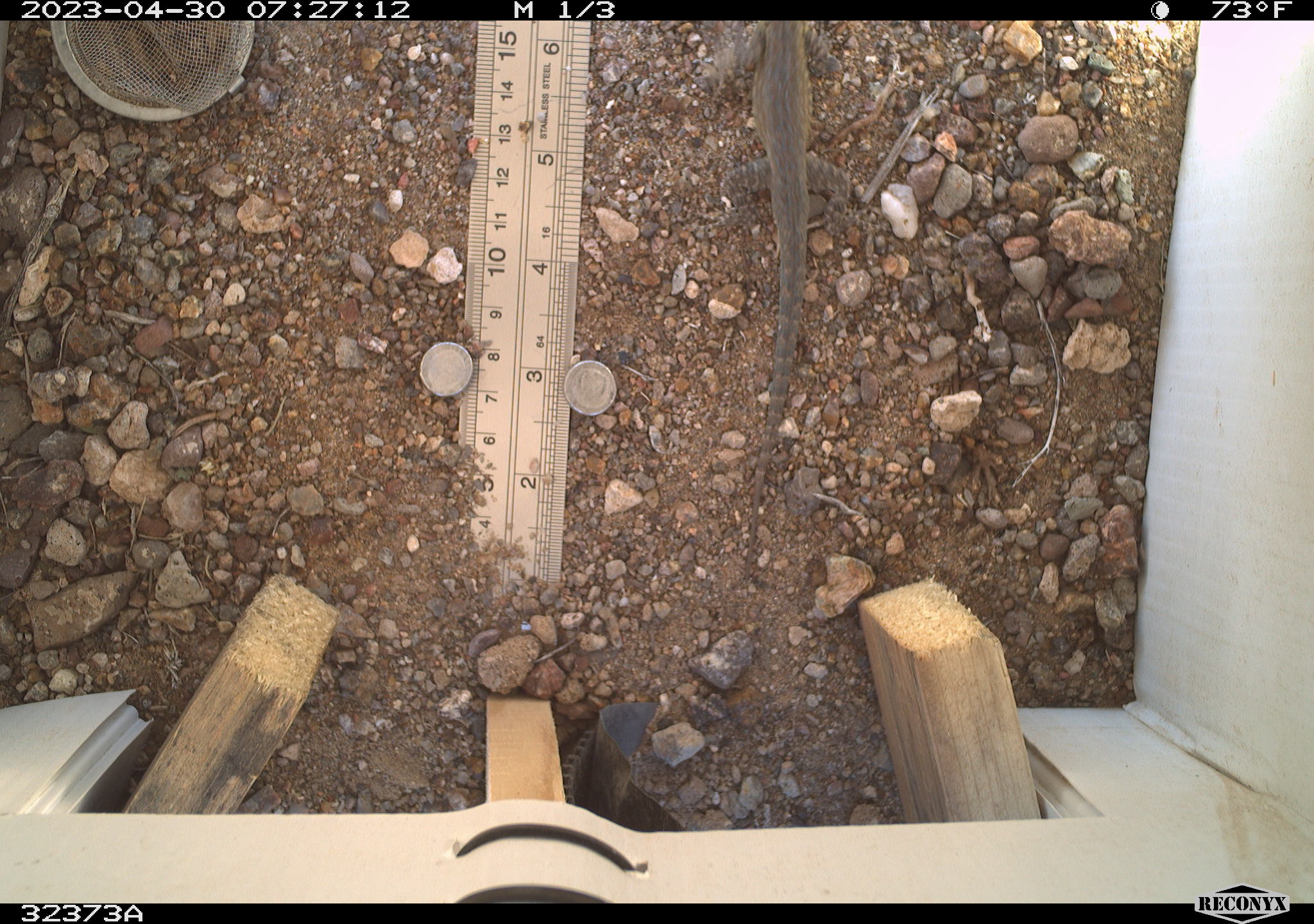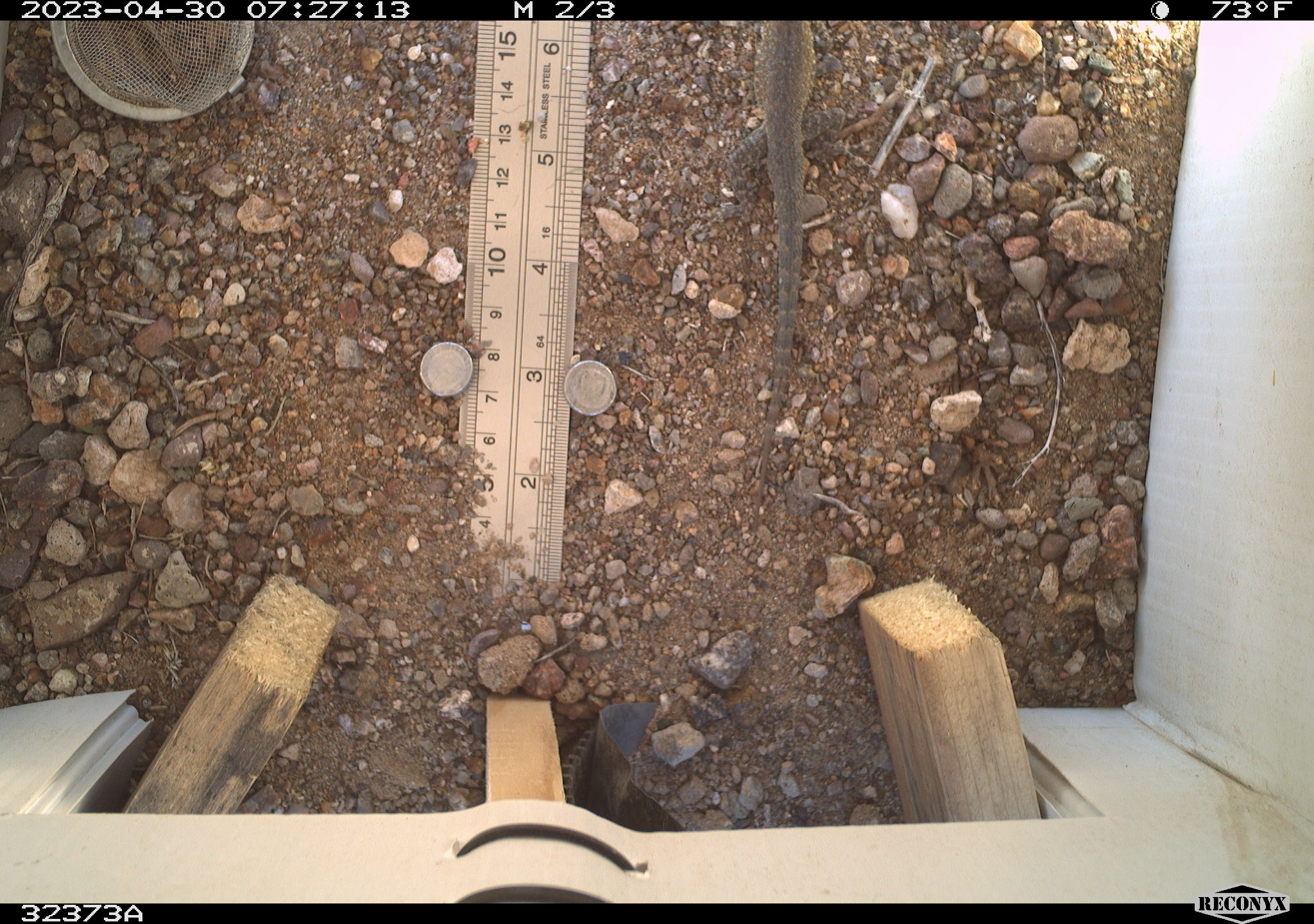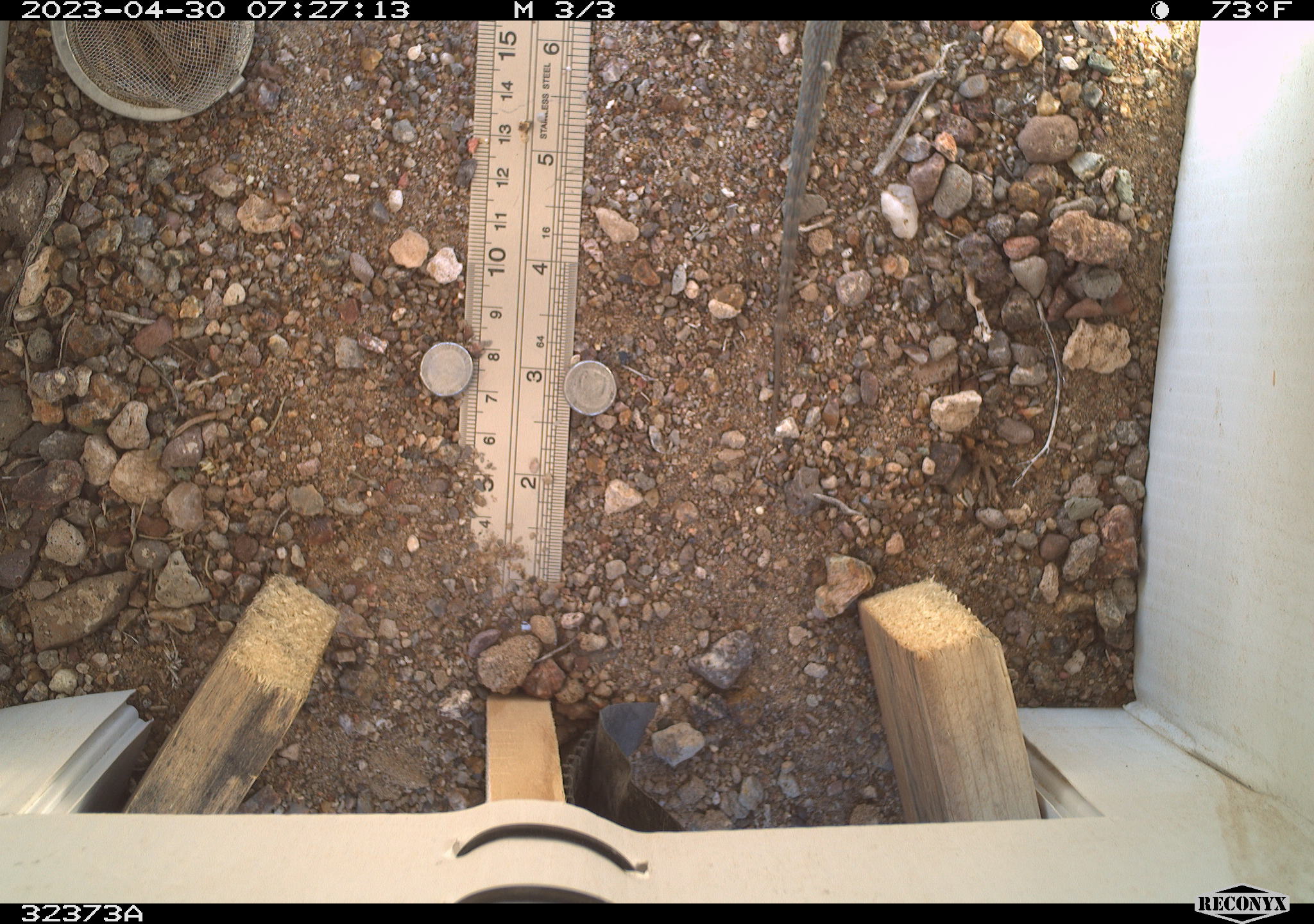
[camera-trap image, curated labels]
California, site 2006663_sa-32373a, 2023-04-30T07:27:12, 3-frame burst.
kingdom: Animalia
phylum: Chordata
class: Reptilia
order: Squamata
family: Phrynosomatidae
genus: Uta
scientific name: Uta stansburiana elegans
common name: western side-blotched lizard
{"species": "western side-blotched lizard (Uta stansburiana elegans)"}